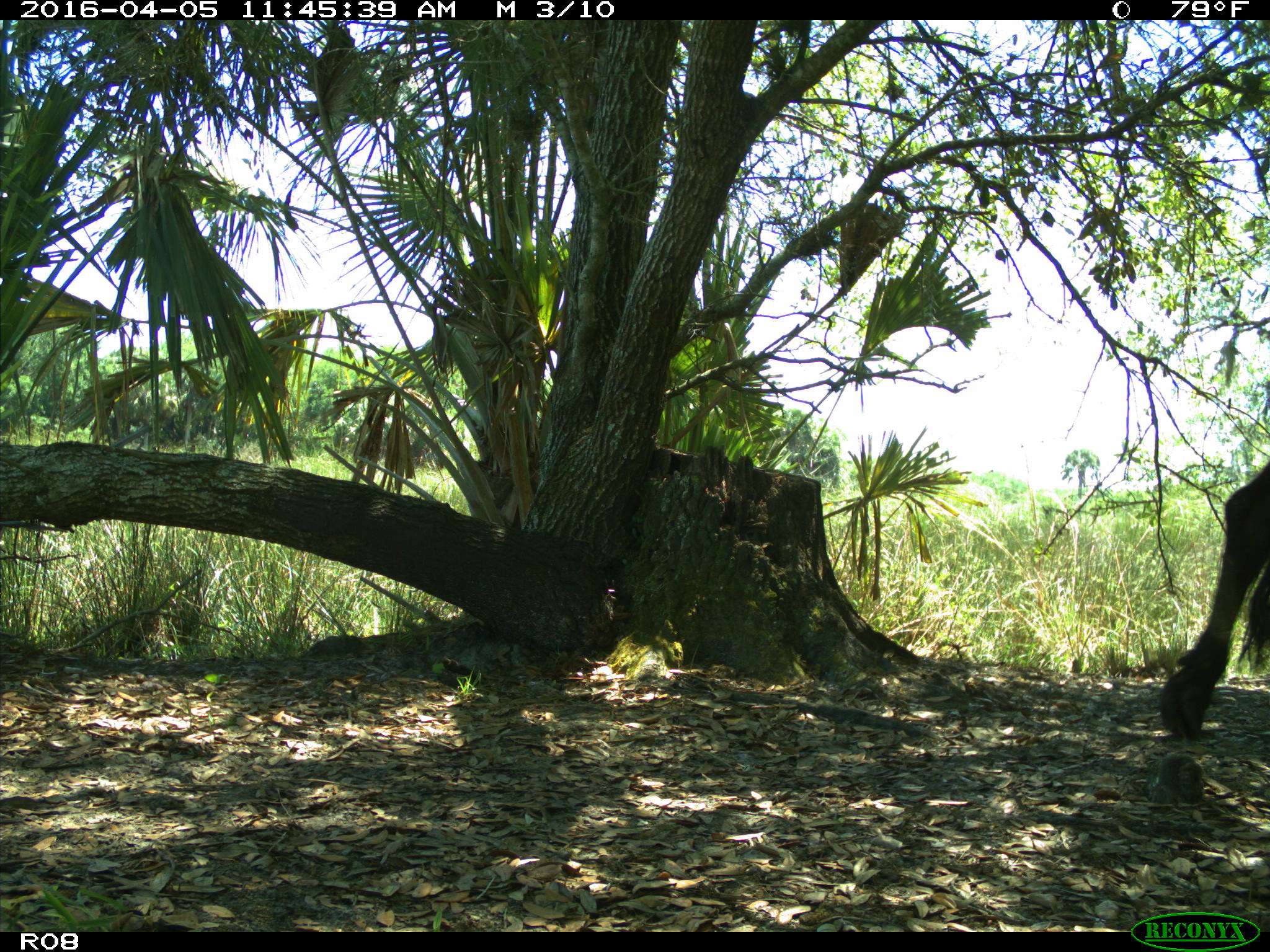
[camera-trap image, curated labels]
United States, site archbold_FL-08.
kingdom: Animalia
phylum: Chordata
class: Mammalia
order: Artiodactyla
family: Bovidae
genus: Bos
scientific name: Bos taurus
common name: domestic cow